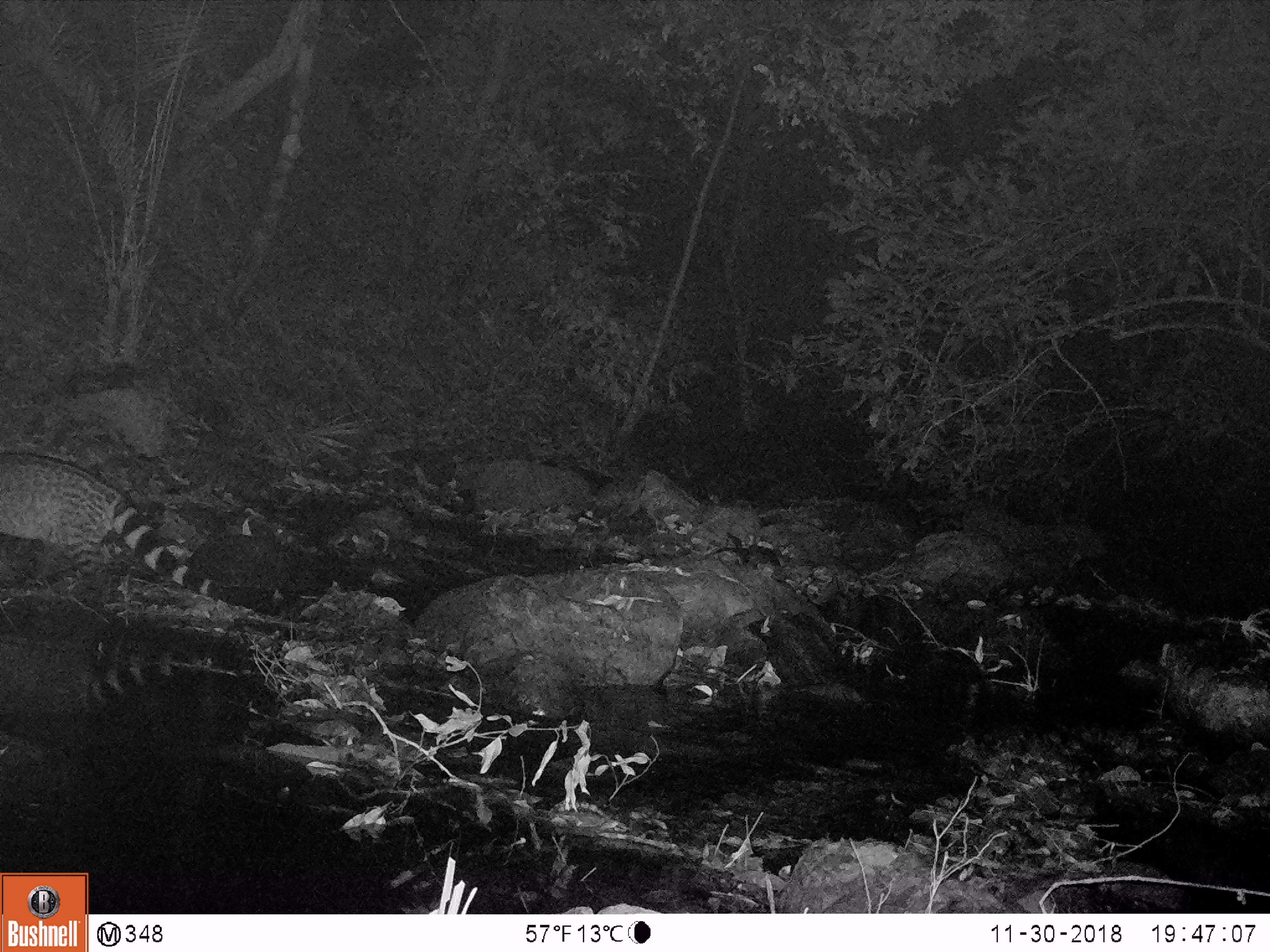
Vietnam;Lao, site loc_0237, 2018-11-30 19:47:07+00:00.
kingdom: Animalia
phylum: Chordata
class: Mammalia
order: Carnivora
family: Viverridae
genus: Viverra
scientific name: Viverra zibetha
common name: large indian civet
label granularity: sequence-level